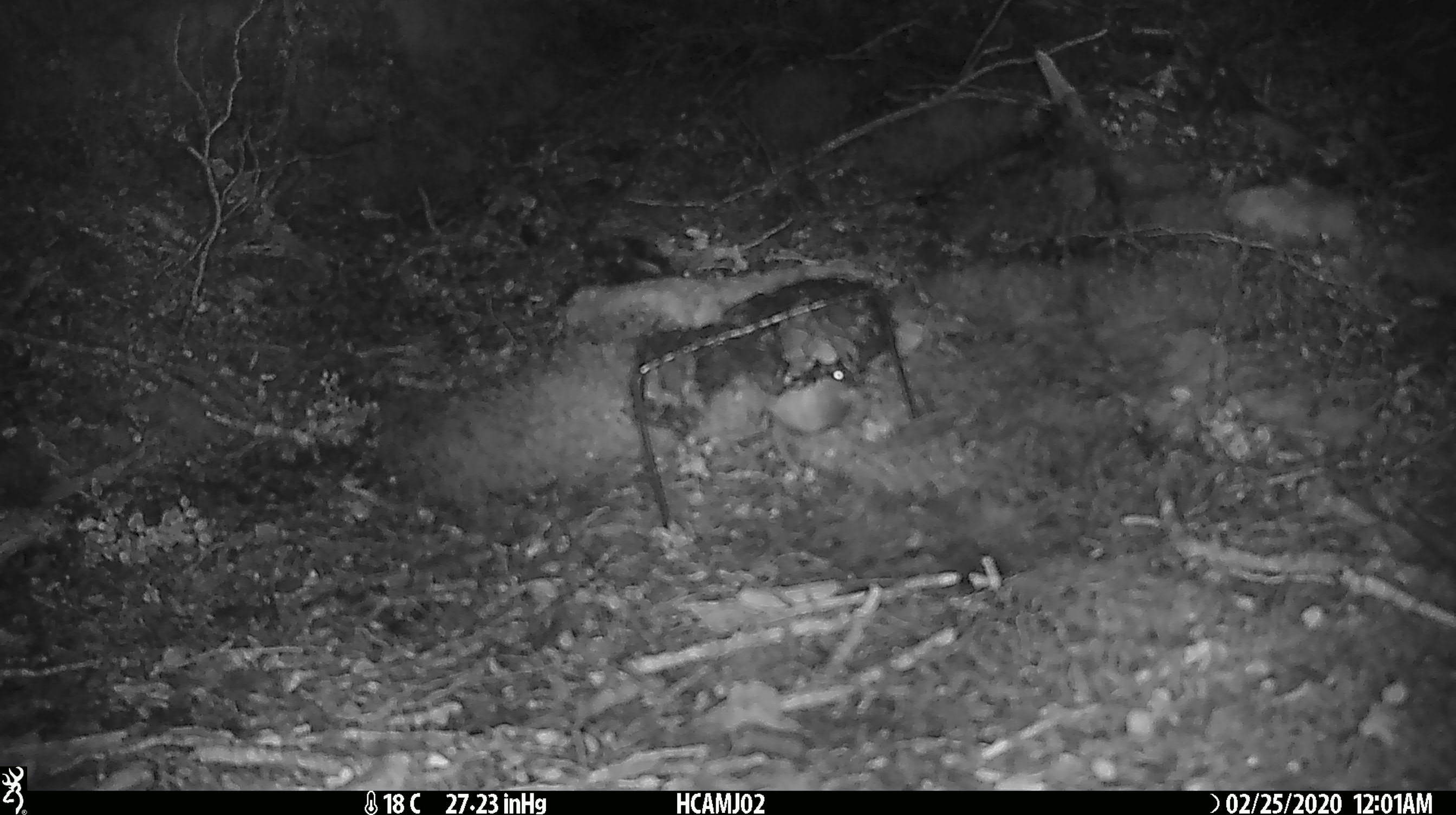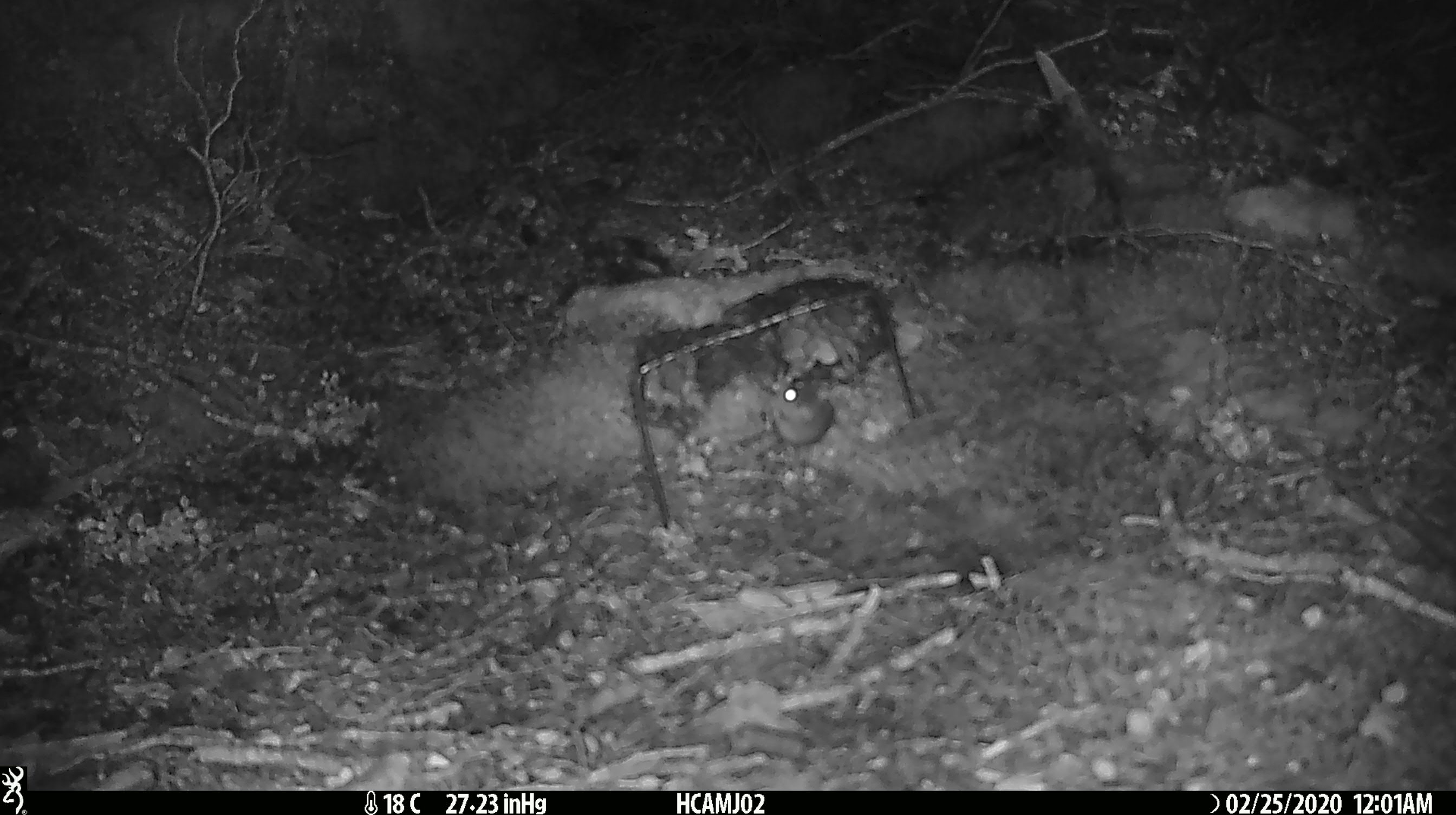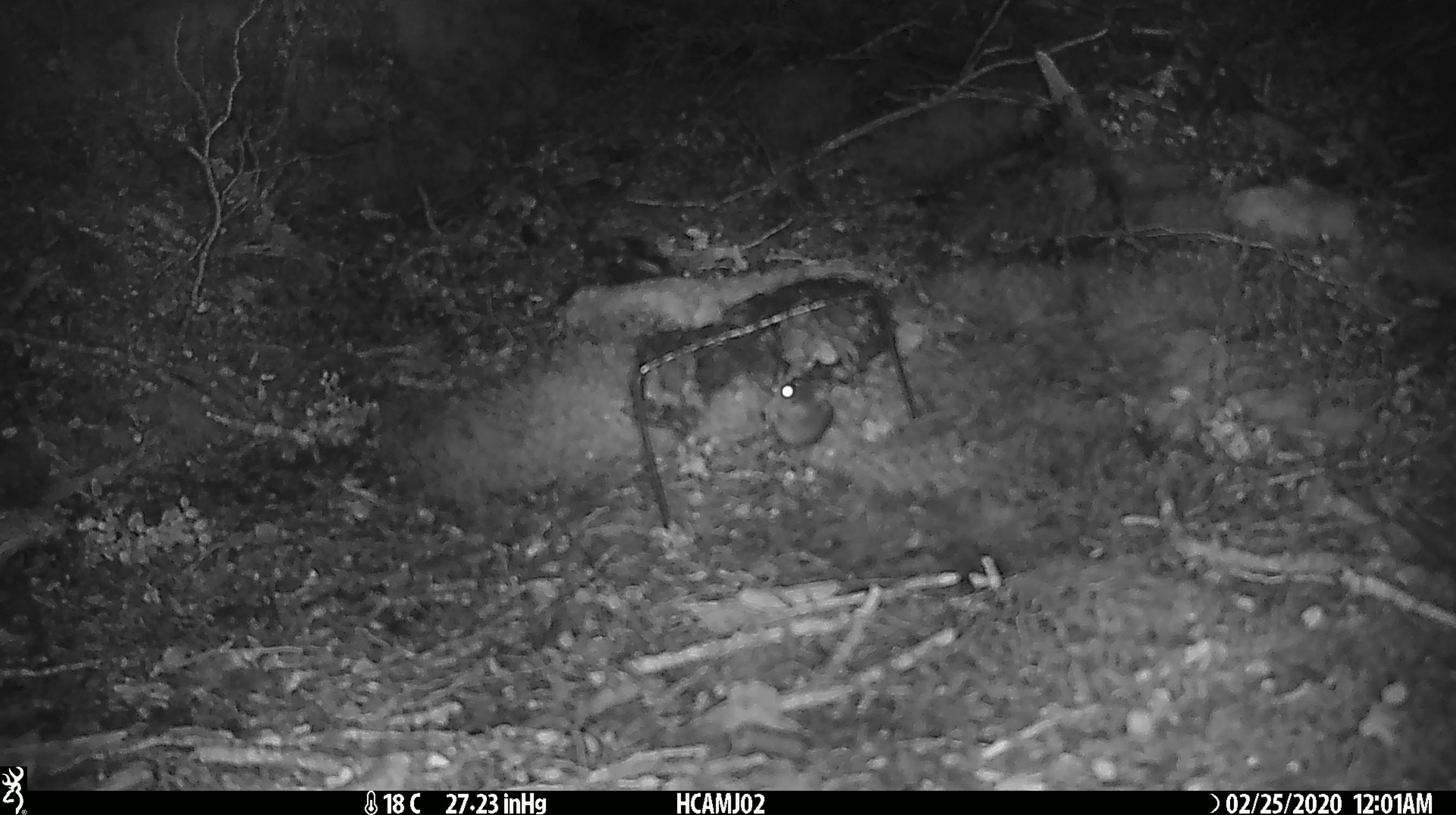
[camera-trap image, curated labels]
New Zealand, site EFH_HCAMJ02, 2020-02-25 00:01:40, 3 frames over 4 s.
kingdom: Animalia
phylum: Chordata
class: Mammalia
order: Rodentia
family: Muridae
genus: Mus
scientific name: Mus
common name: mouse